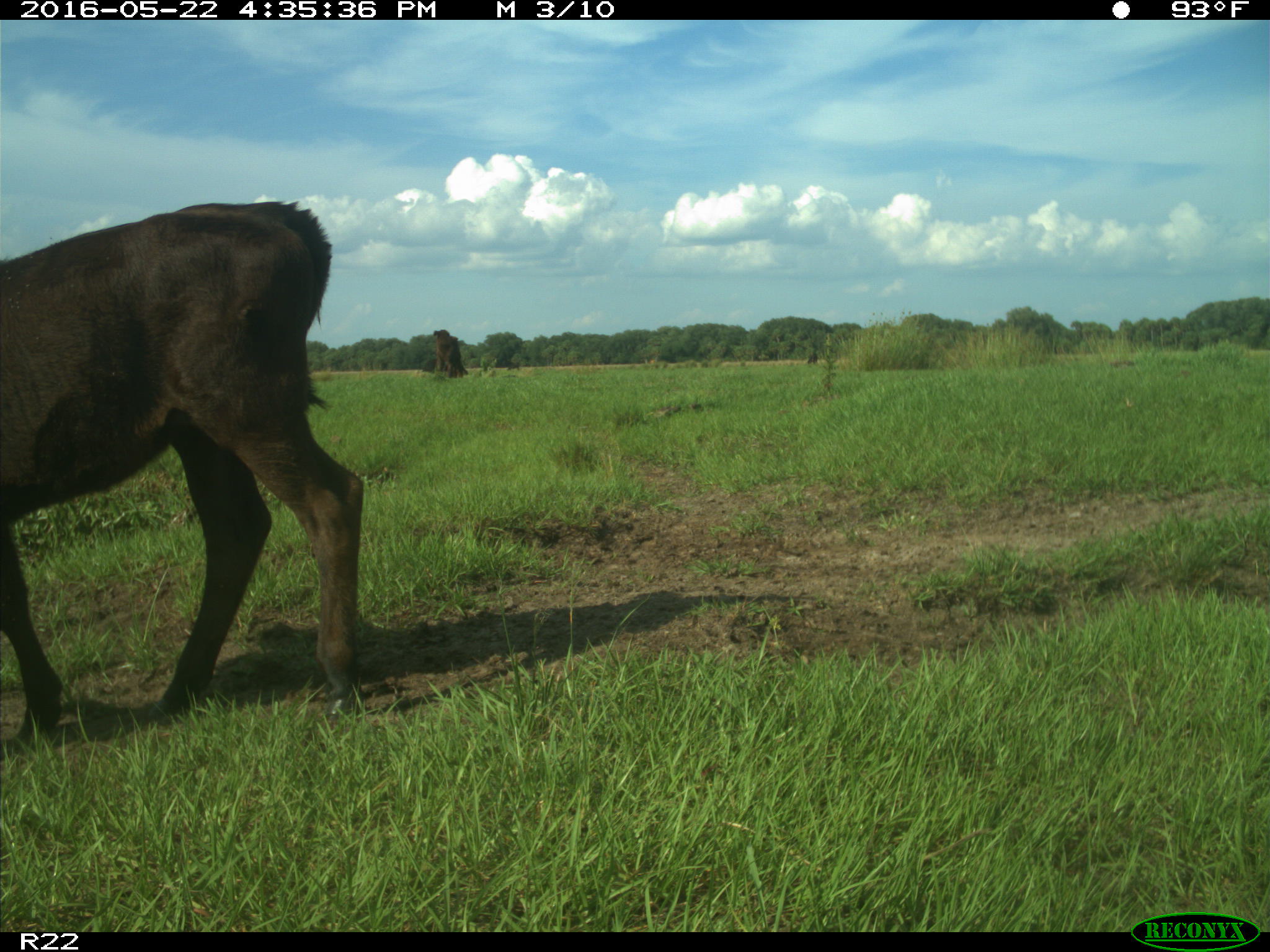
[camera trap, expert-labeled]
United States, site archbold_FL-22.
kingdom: Animalia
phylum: Chordata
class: Mammalia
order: Artiodactyla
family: Bovidae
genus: Bos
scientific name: Bos taurus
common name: domestic cow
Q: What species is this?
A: Bos taurus (domestic cow).